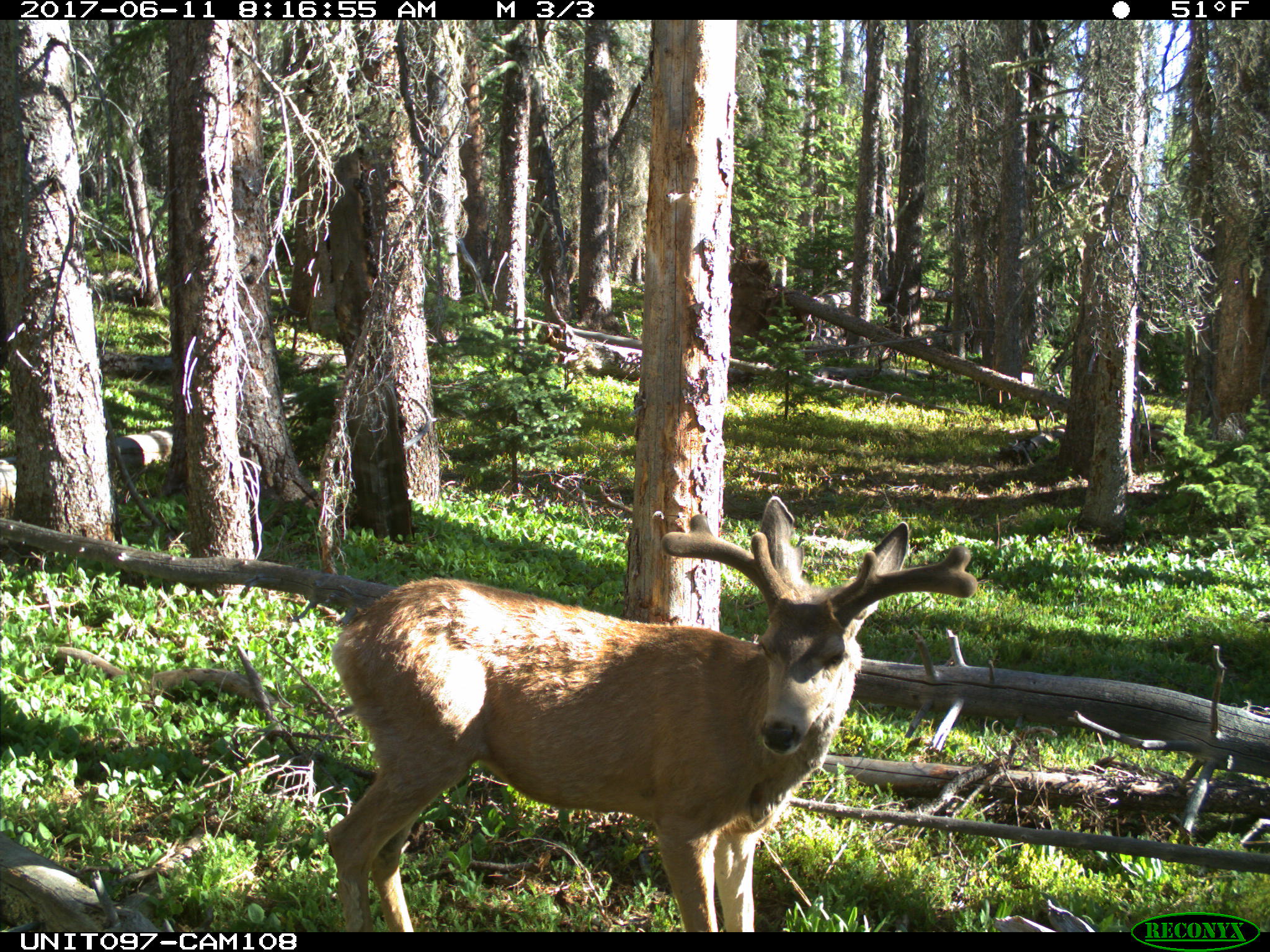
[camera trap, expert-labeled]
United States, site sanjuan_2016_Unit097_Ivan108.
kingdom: Animalia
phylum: Chordata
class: Mammalia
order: Artiodactyla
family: Cervidae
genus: Odocoileus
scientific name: Odocoileus hemionus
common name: mule deer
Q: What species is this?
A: Odocoileus hemionus (mule deer).